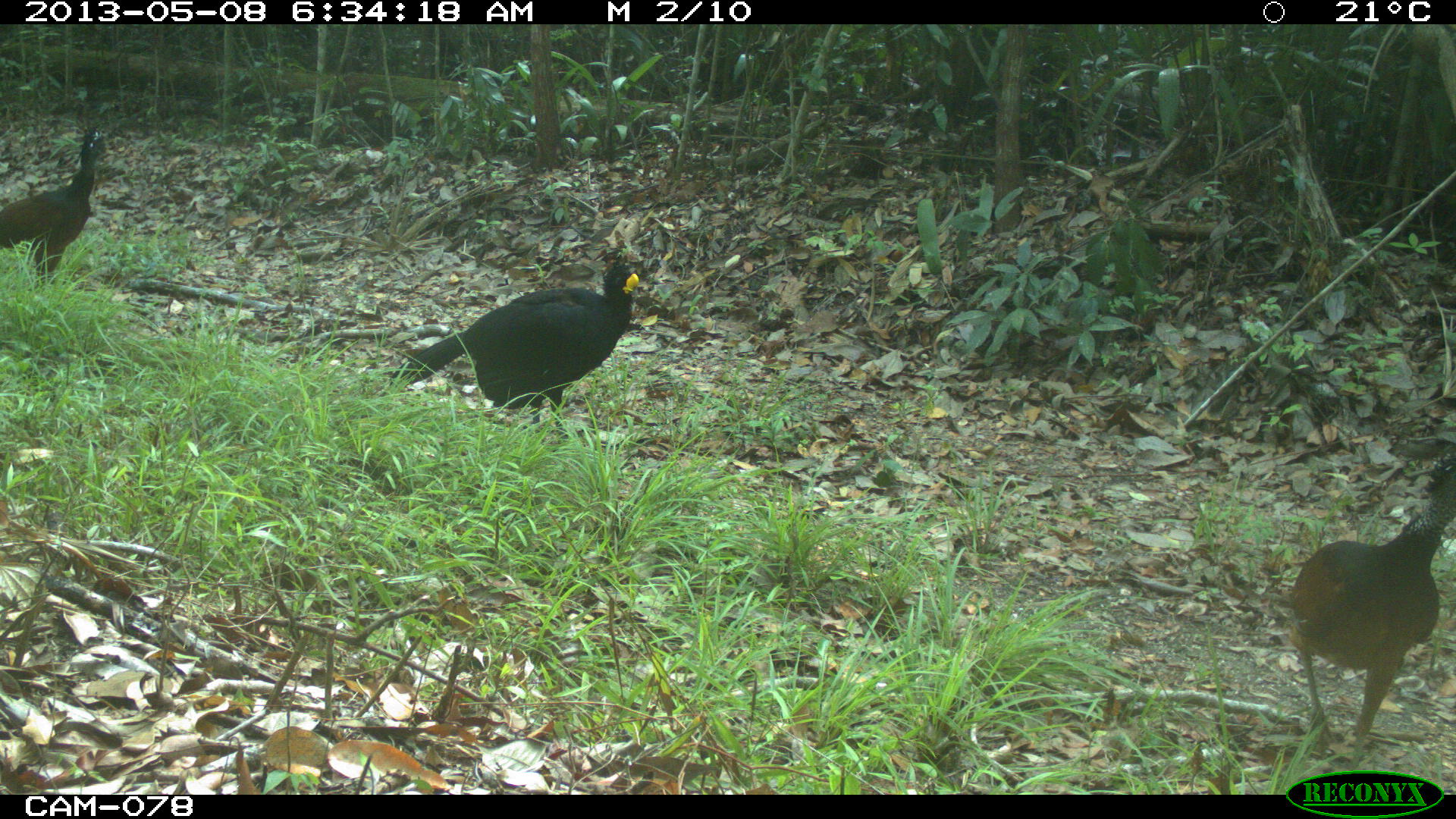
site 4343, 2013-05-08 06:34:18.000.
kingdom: Animalia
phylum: Chordata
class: Aves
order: Galliformes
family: Cracidae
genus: Crax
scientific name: Crax rubra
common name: great curassow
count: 3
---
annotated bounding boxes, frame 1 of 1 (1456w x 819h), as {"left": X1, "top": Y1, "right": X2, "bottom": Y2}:
crax rubra: {"left": 1292, "top": 453, "right": 1456, "bottom": 769}; {"left": 383, "top": 262, "right": 639, "bottom": 439}; {"left": 0, "top": 128, "right": 112, "bottom": 282}